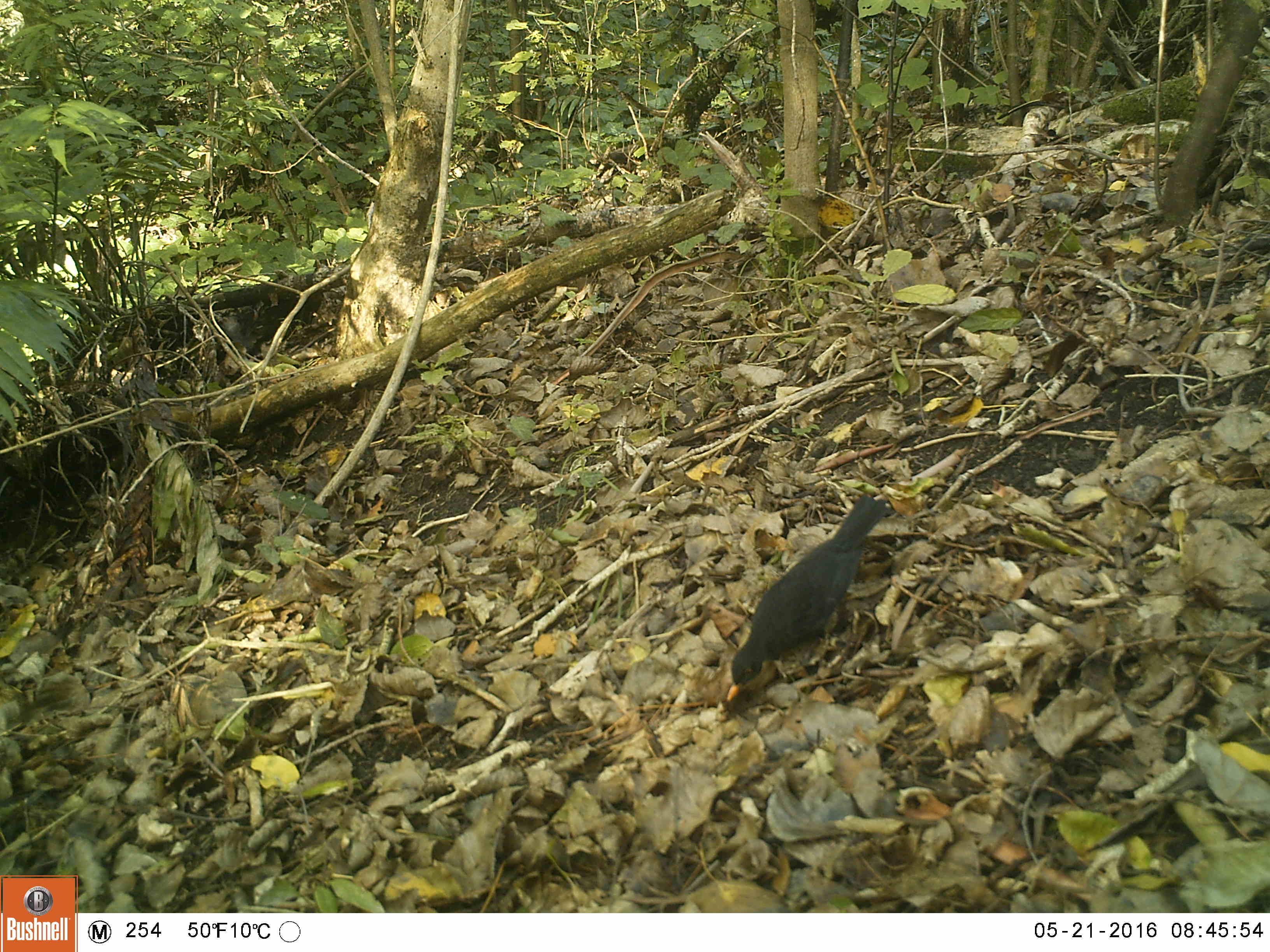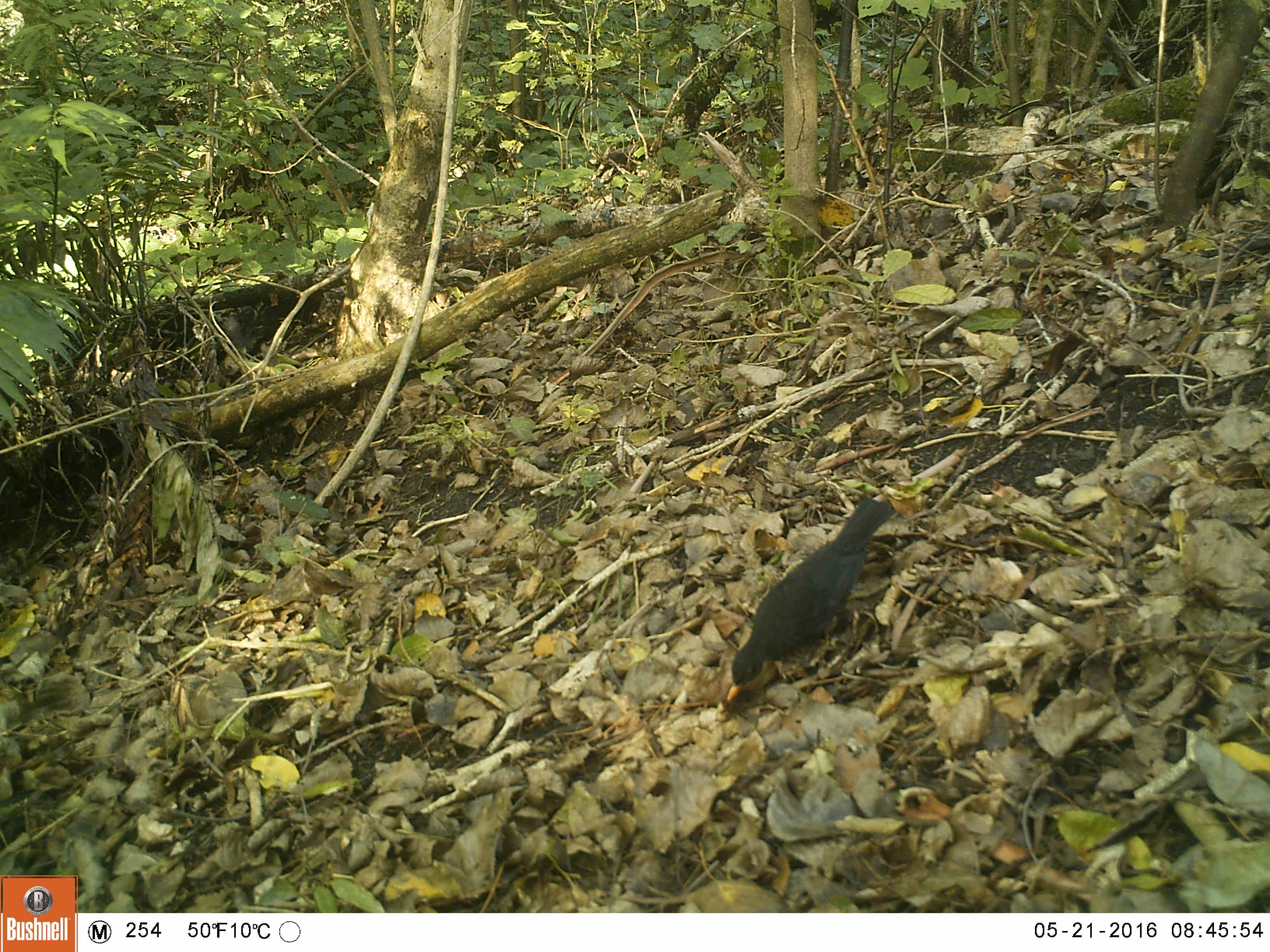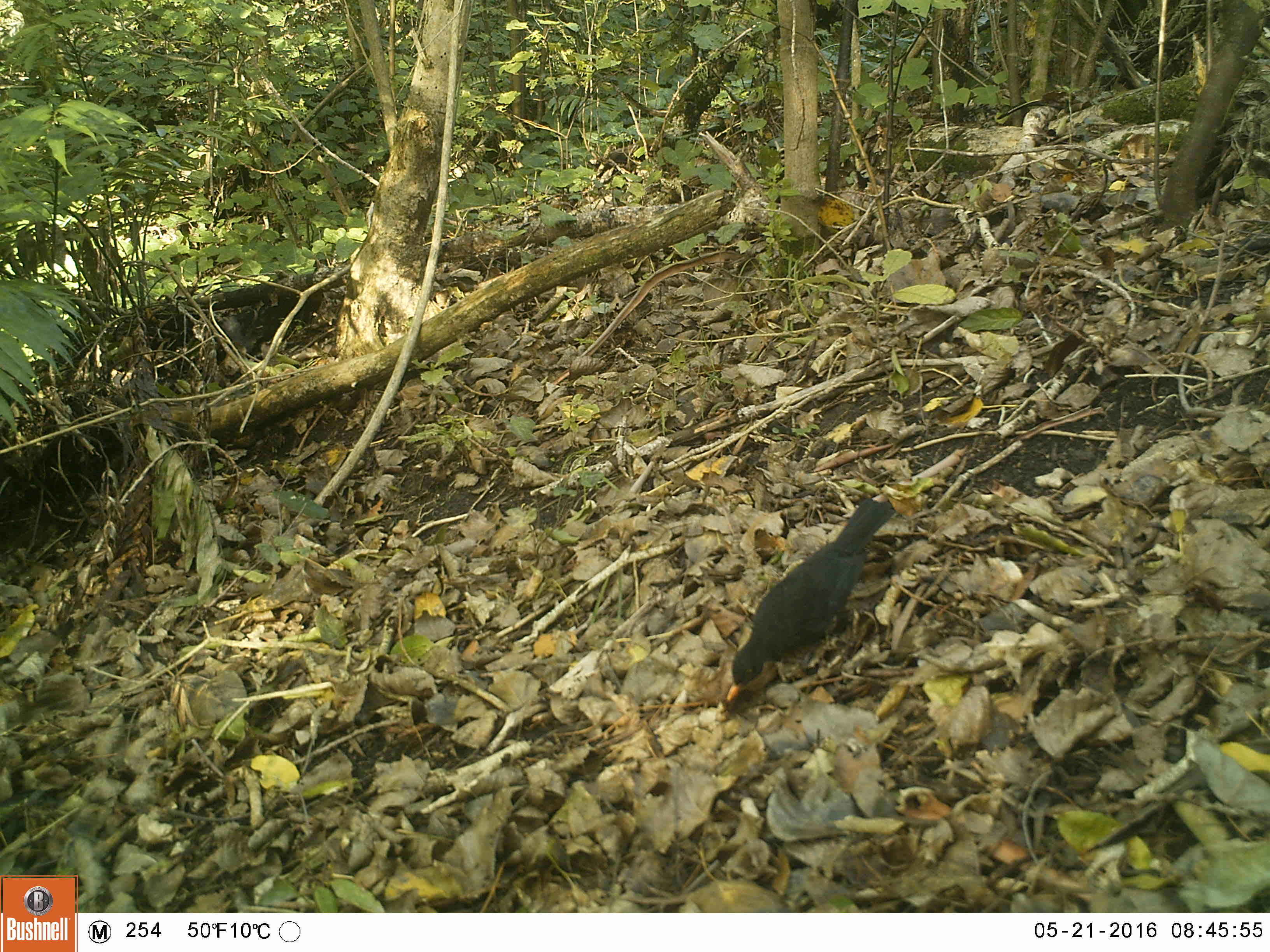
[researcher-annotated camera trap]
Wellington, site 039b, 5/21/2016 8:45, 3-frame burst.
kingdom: Animalia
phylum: Chordata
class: Aves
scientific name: Aves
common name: bird